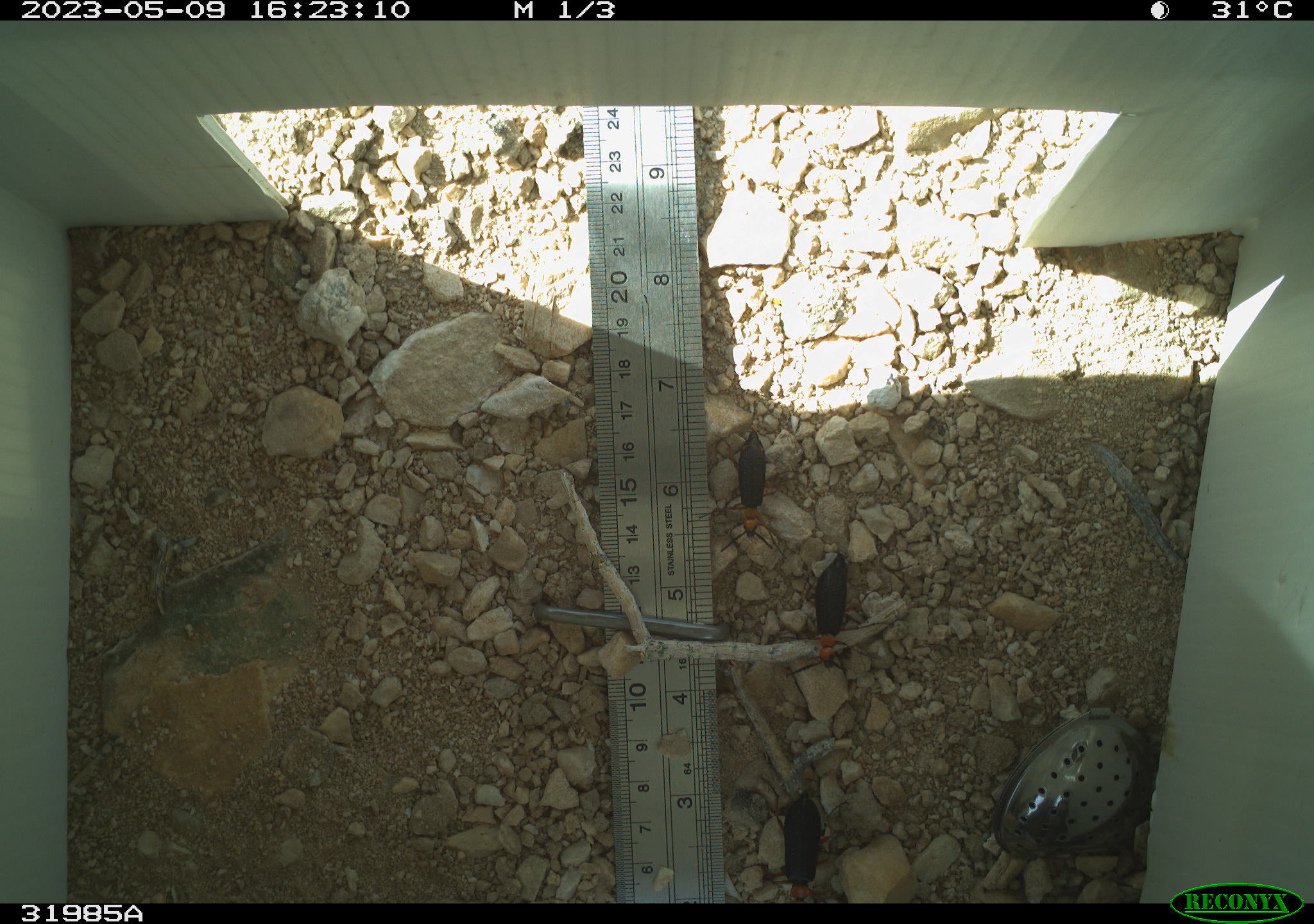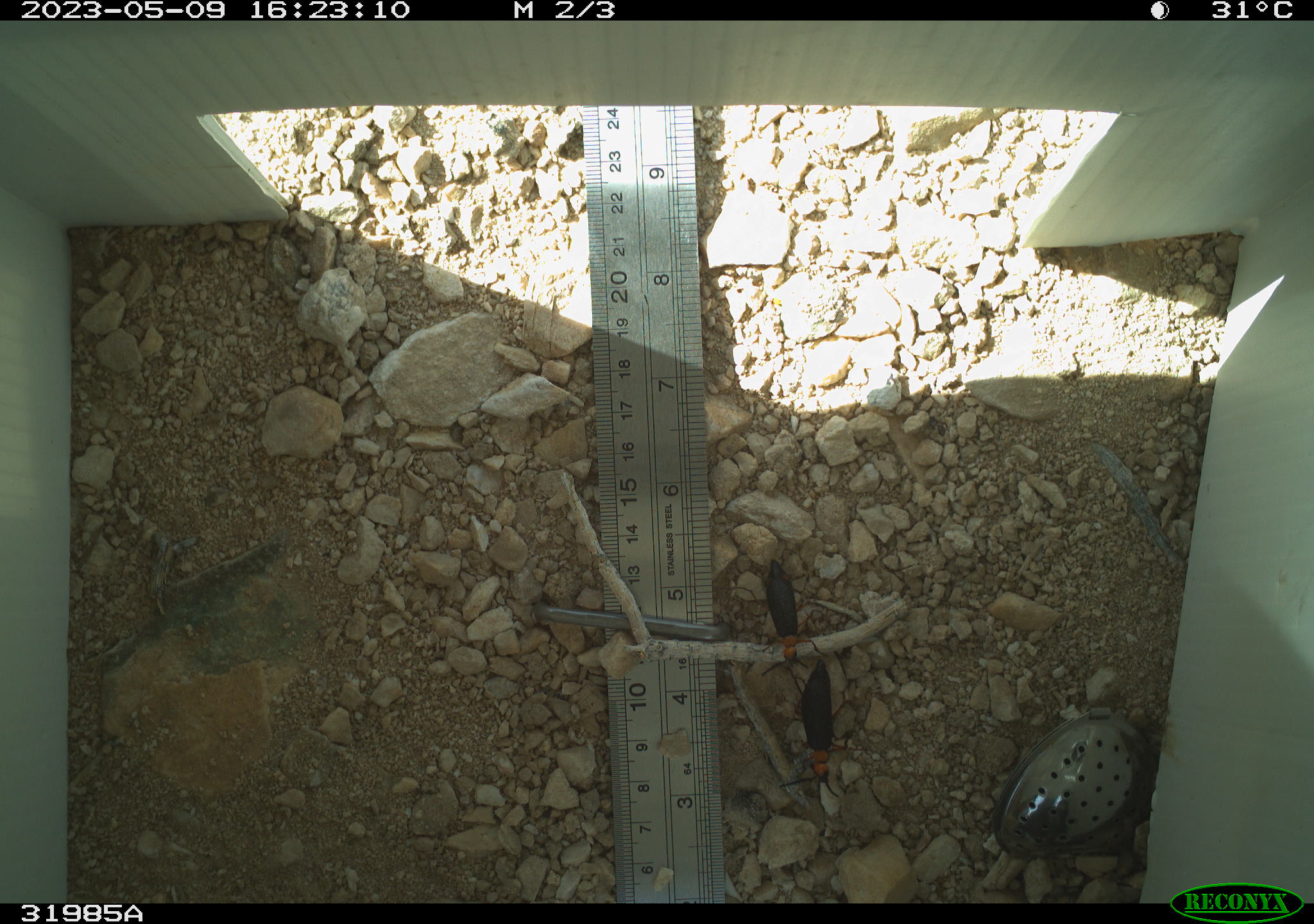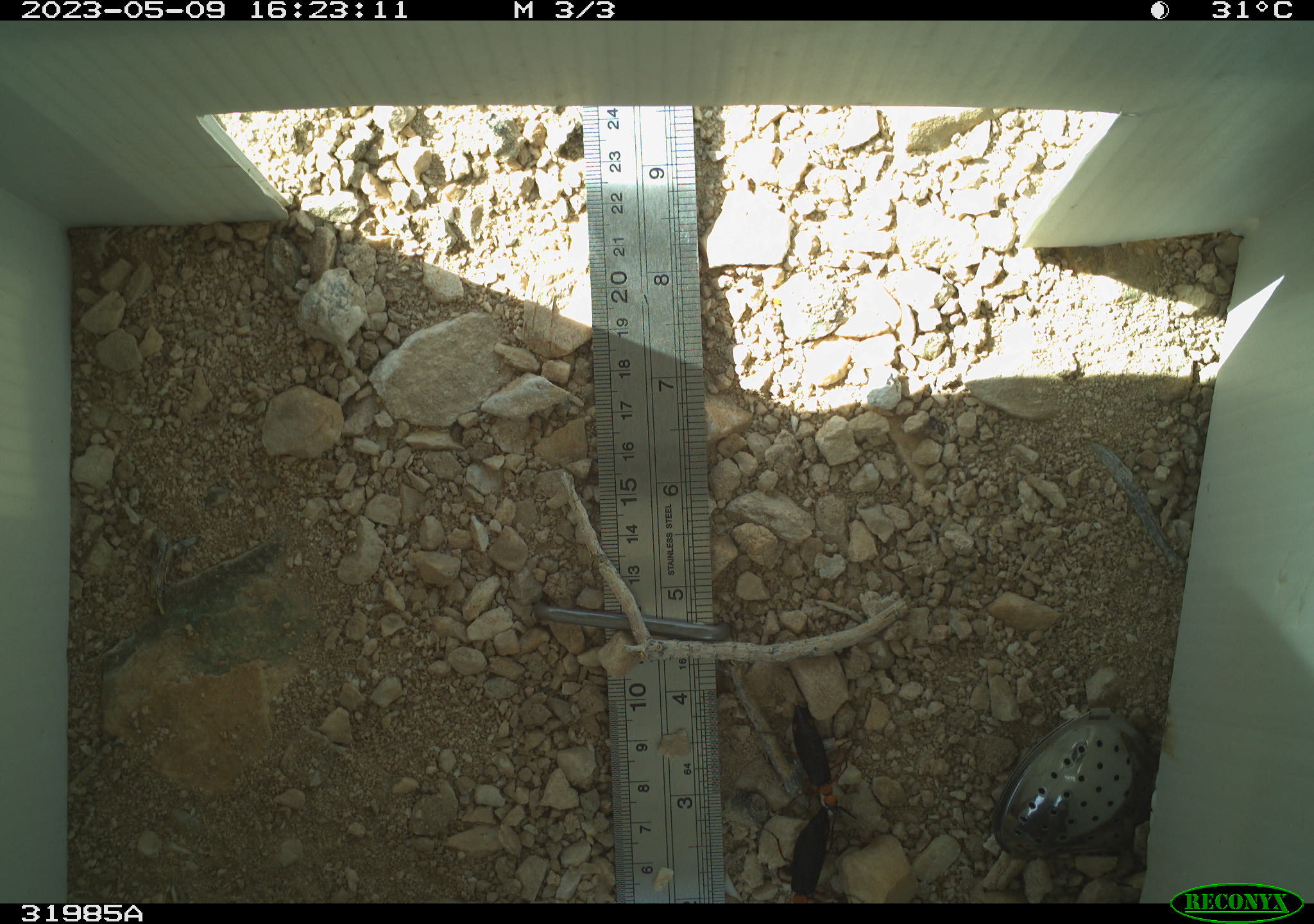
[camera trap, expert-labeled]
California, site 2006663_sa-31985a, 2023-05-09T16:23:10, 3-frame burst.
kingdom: Animalia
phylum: Arthropoda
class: Insecta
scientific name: Insecta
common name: insect